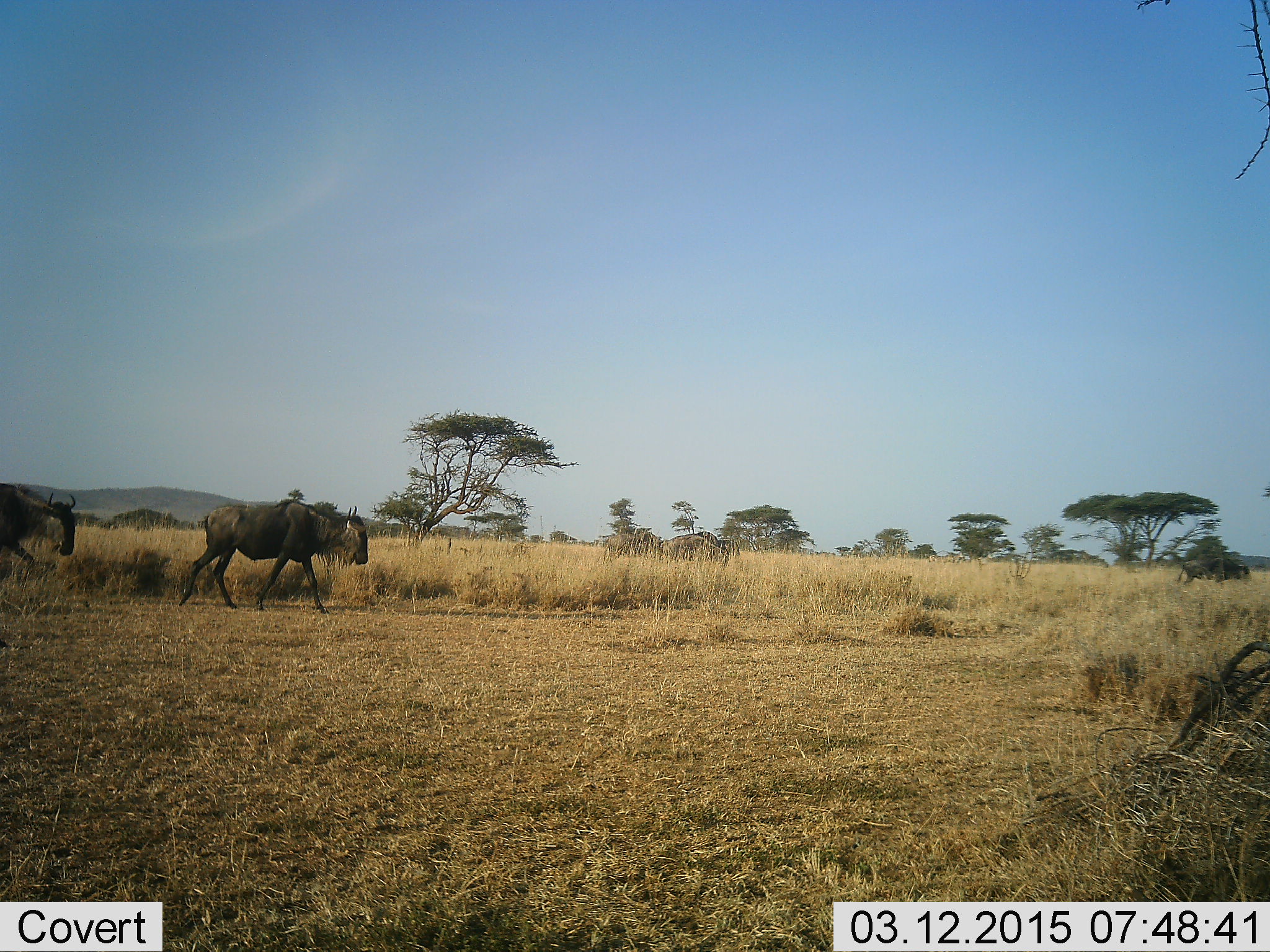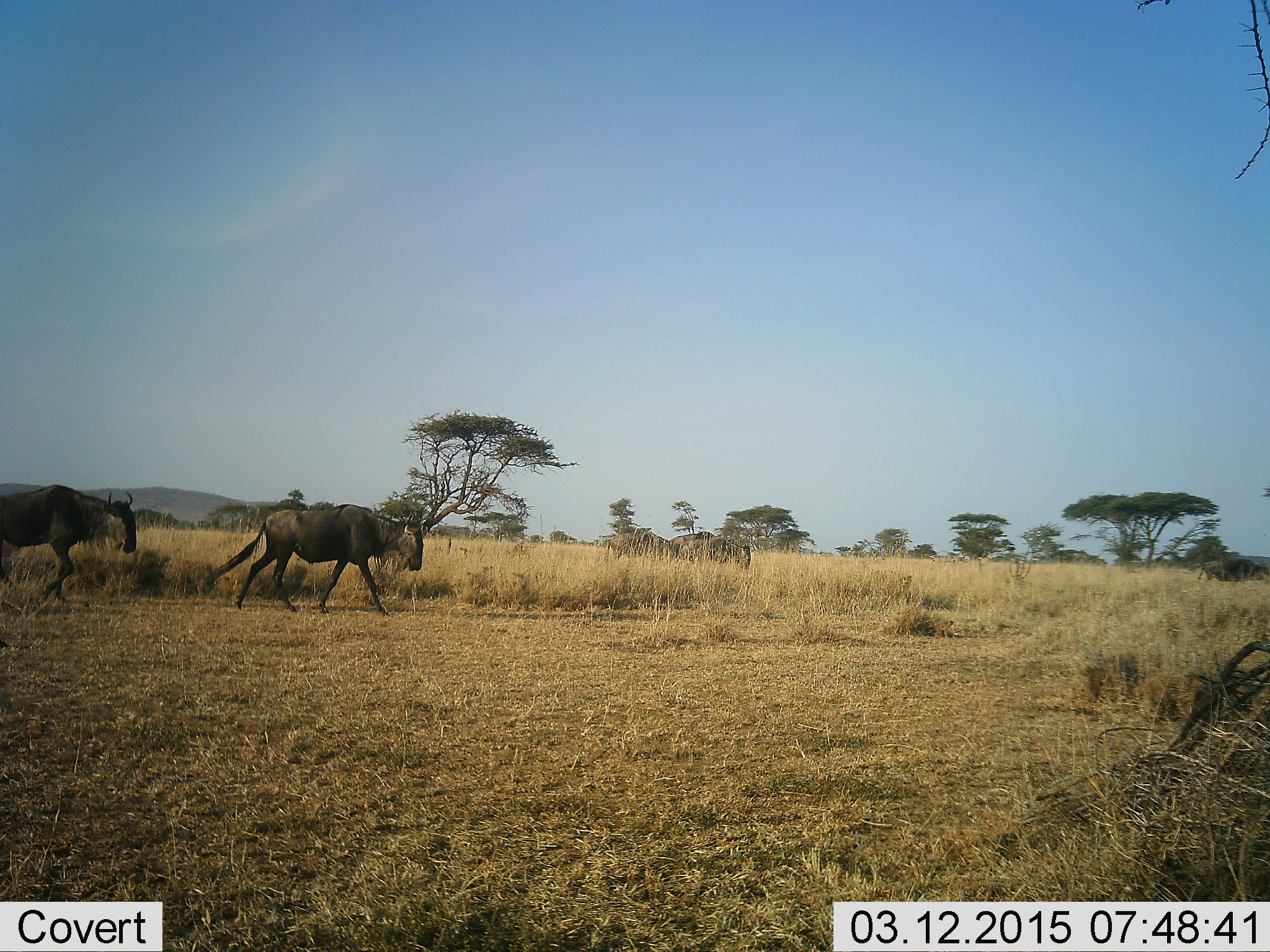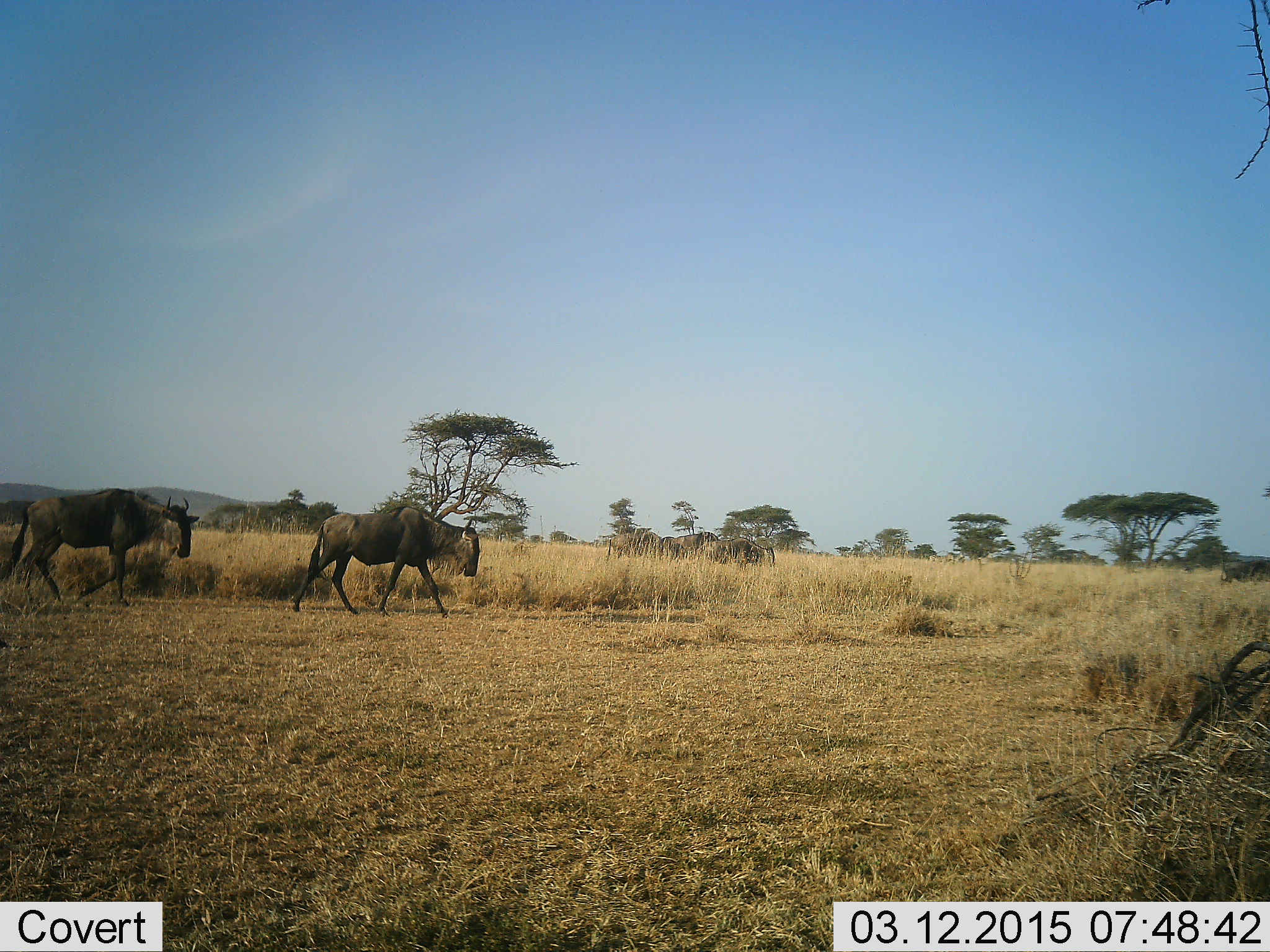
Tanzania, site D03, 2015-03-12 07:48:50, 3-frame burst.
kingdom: Animalia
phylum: Chordata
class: Mammalia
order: Artiodactyla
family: Bovidae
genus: Connochaetes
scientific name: Connochaetes taurinus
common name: blue wildebeest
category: wildebeest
Wildebeest (blue wildebeest) (Connochaetes taurinus), count 6. Behavior (volunteer vote fractions): standing 30%, resting 0%, moving 100%, interacting 0%. Young present (vote fraction): 0%. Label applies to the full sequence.